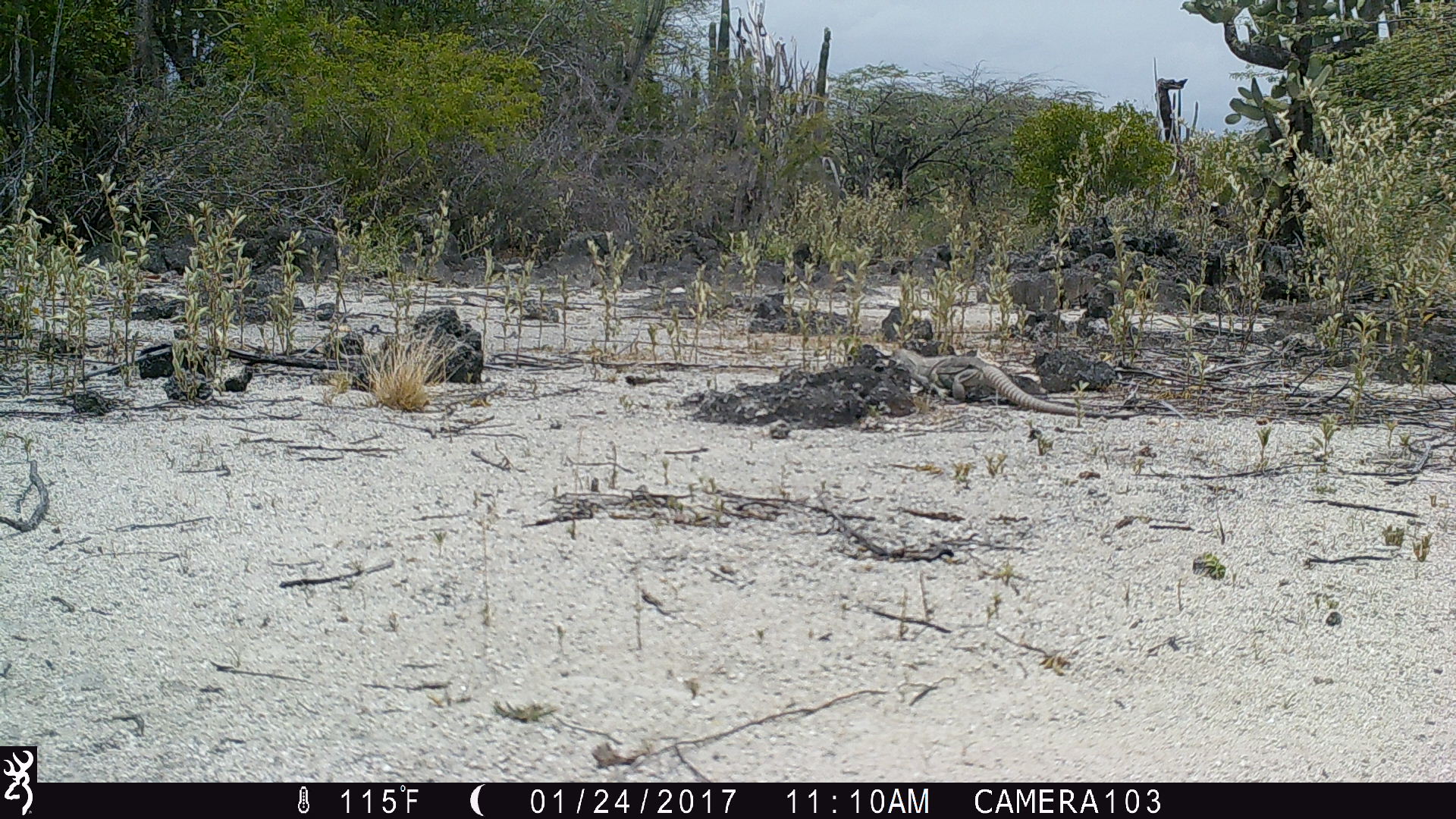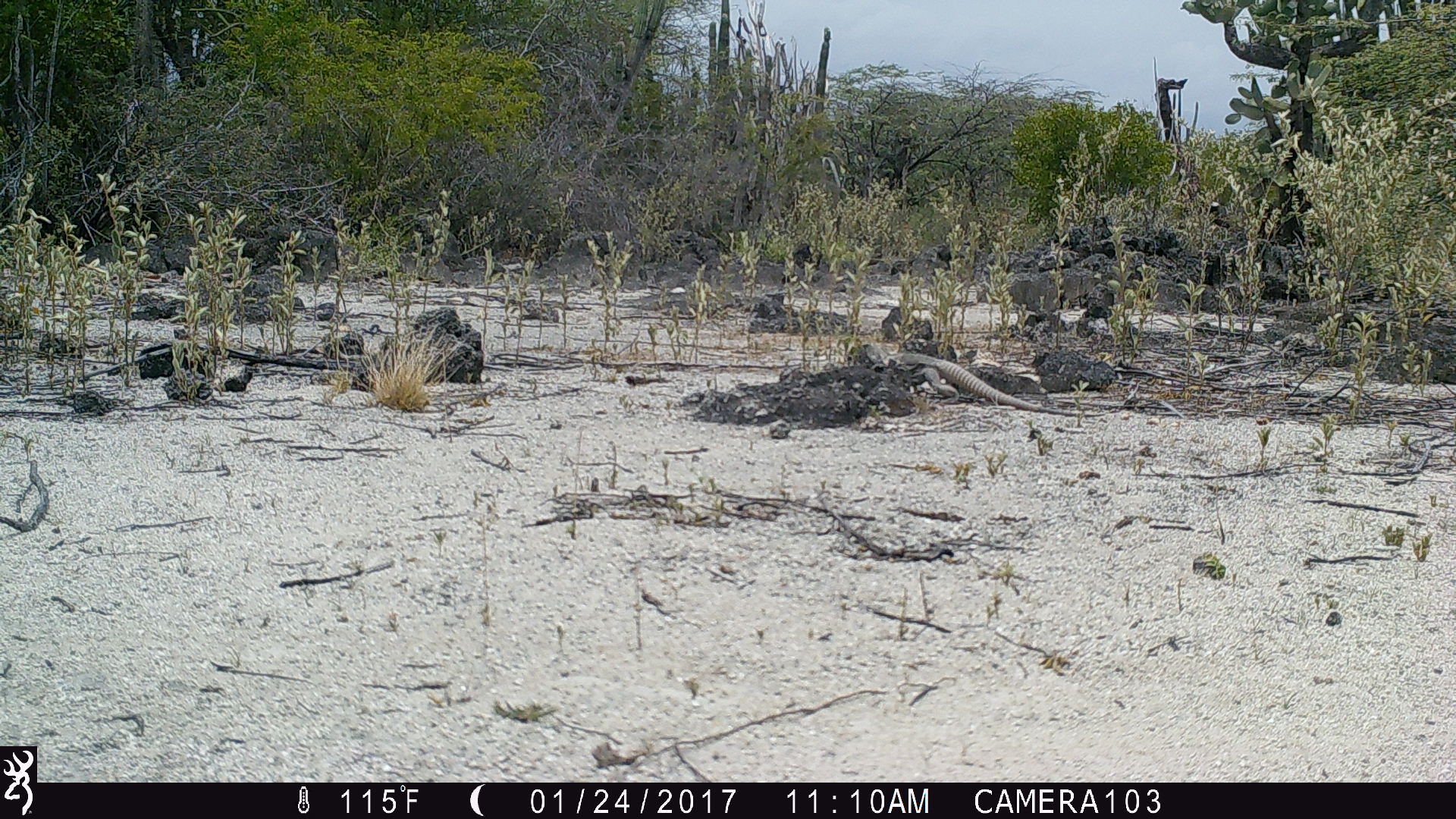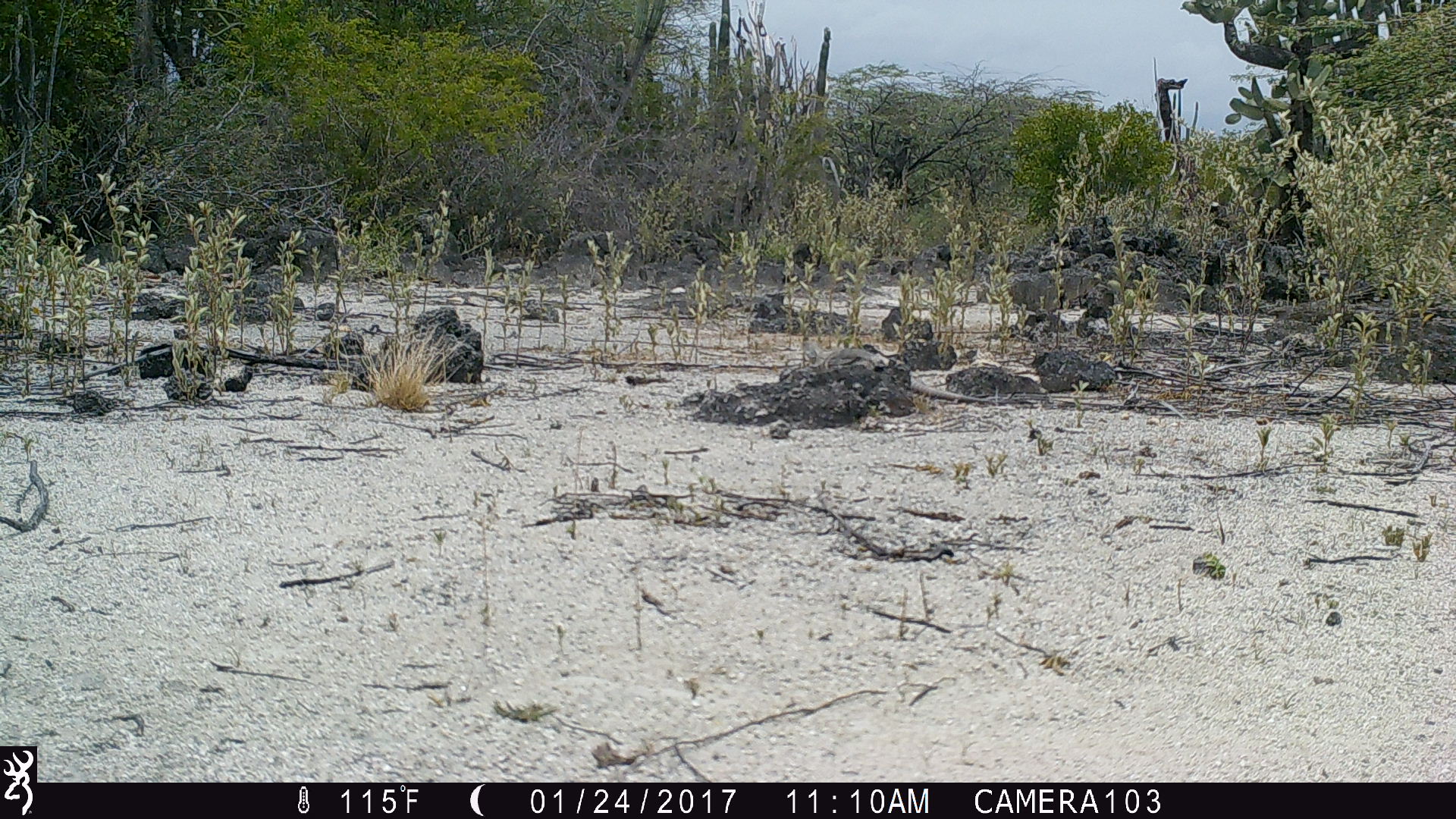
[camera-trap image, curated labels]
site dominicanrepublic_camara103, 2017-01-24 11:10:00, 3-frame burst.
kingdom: Animalia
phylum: Chordata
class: Reptilia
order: Squamata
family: Iguanidae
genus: Iguana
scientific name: Iguana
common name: typical iguanas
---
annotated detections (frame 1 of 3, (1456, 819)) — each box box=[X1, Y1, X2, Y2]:
iguana: box=[885, 335, 1107, 422]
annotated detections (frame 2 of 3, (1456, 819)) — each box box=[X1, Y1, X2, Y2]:
iguana: box=[856, 335, 1109, 425]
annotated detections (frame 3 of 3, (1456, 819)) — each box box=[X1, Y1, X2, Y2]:
iguana: box=[799, 336, 1003, 408]